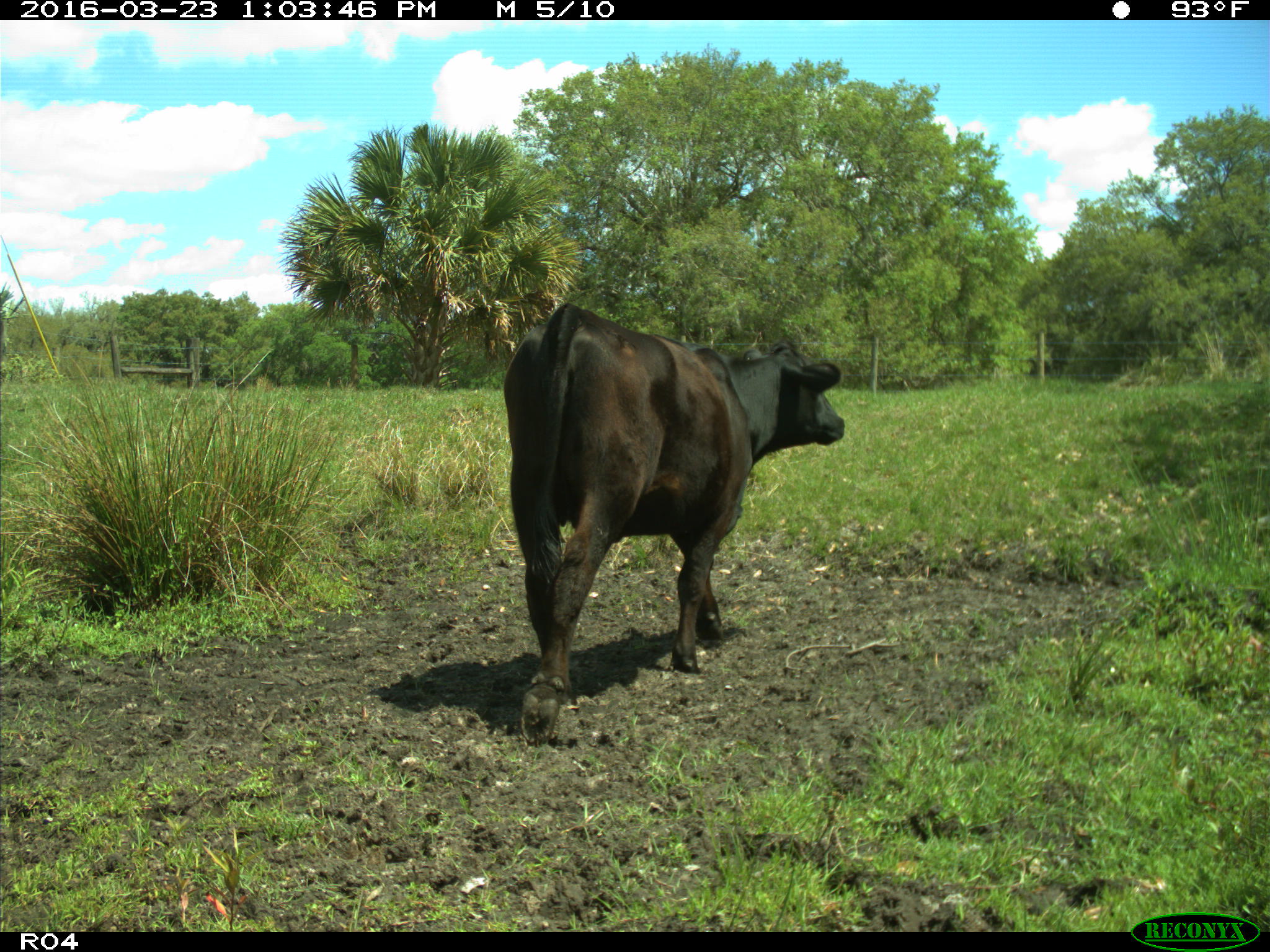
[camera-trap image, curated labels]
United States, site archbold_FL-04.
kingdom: Animalia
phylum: Chordata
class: Mammalia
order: Artiodactyla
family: Bovidae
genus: Bos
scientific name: Bos taurus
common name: domestic cow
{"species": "Bos taurus (domestic cow)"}